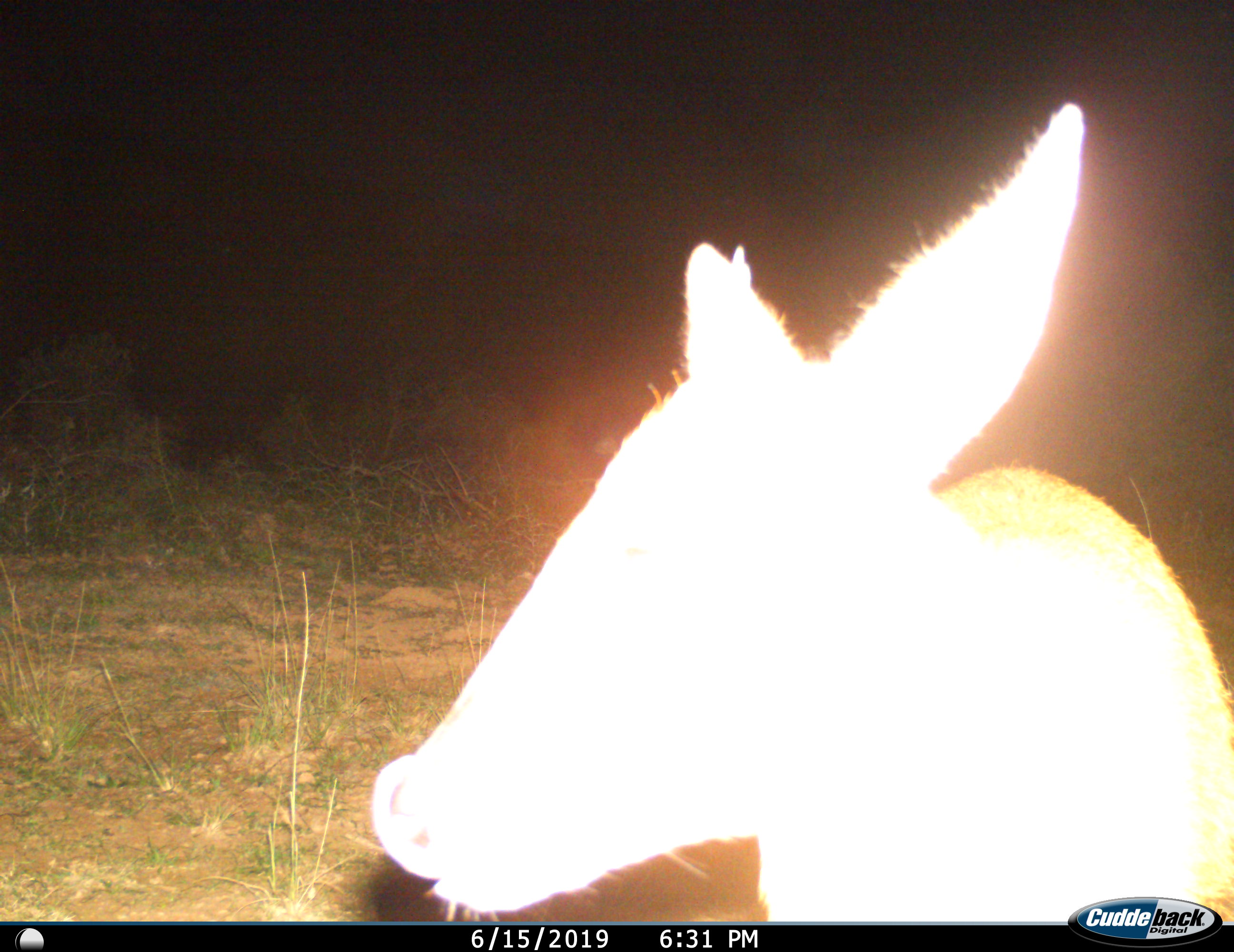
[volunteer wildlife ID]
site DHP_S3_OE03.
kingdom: Animalia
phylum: Chordata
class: Mammalia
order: Artiodactyla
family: Bovidae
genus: Raphicerus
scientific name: Raphicerus campestris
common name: steenbok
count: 1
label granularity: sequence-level